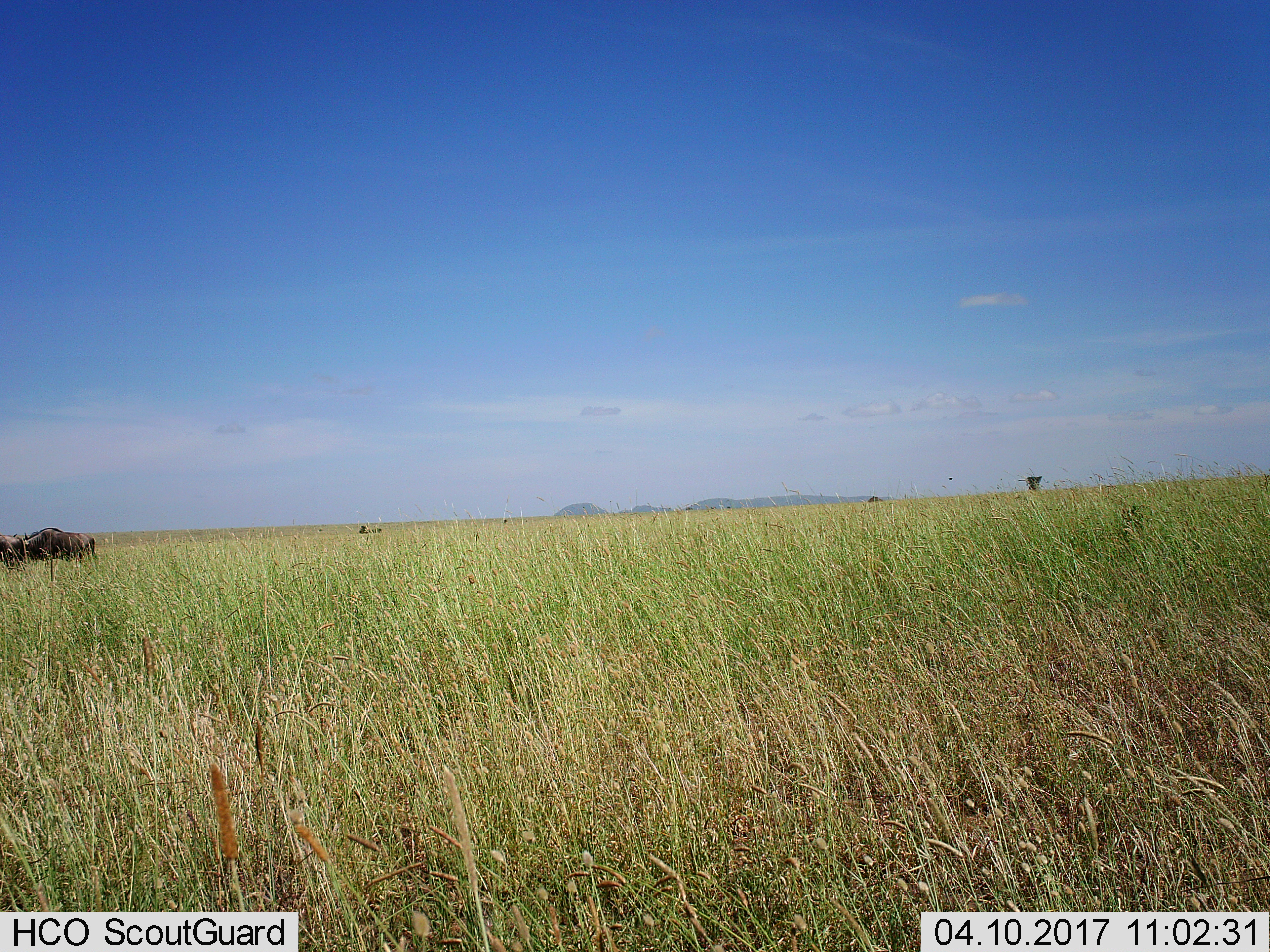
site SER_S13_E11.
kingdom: Animalia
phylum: Chordata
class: Mammalia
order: Artiodactyla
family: Bovidae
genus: Connochaetes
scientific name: Connochaetes taurinus taurinus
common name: blue wildebeest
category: wildebeestblue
Wildebeestblue (blue wildebeest) (Connochaetes taurinus taurinus), count 3. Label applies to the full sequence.